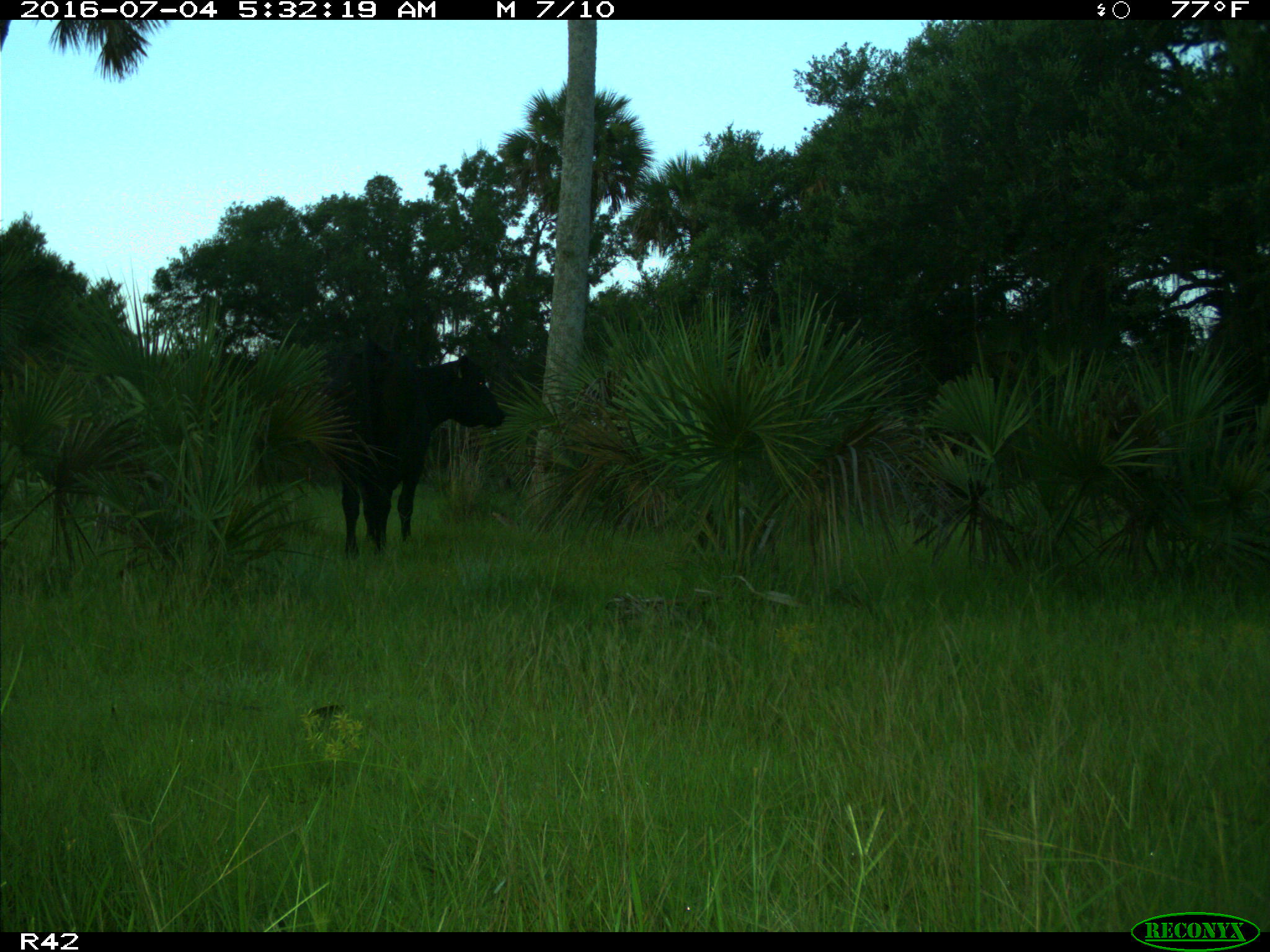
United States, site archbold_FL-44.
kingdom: Animalia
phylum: Chordata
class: Mammalia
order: Artiodactyla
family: Bovidae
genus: Bos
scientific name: Bos taurus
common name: domestic cow